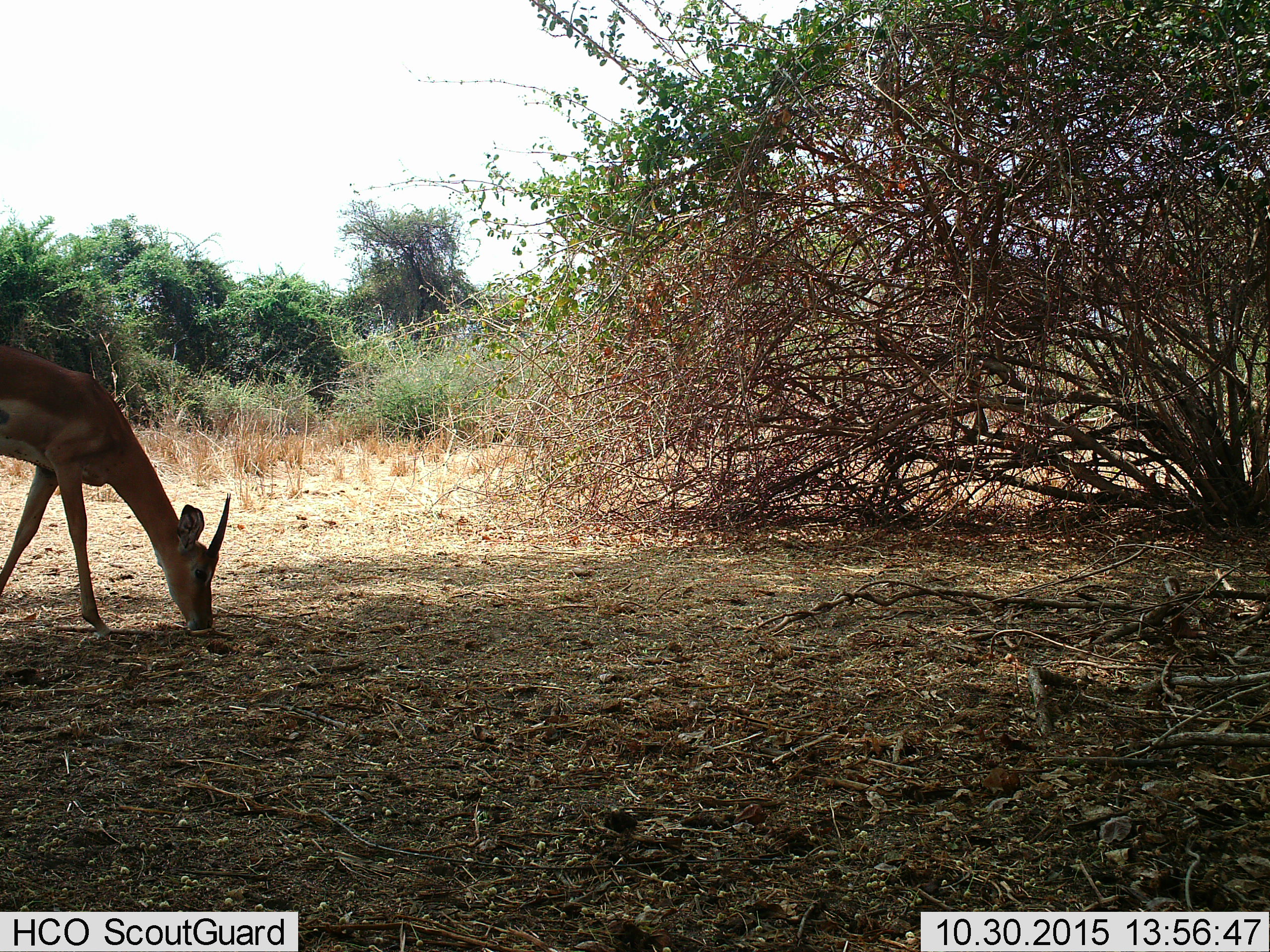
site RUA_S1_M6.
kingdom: Animalia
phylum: Chordata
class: Mammalia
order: Artiodactyla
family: Bovidae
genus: Aepyceros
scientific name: Aepyceros melampus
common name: impala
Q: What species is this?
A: Impala (Aepyceros melampus).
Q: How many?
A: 1.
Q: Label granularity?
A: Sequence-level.